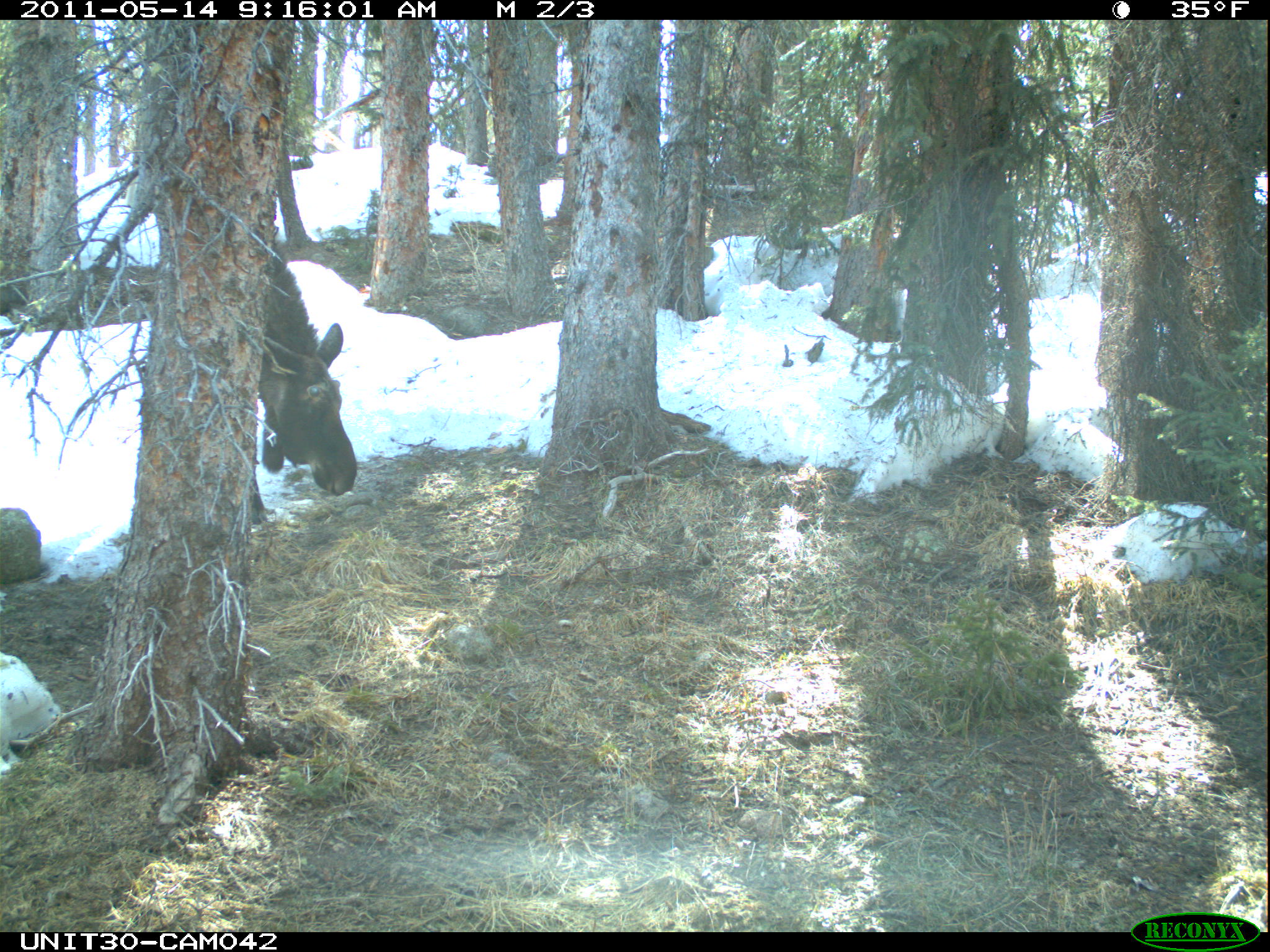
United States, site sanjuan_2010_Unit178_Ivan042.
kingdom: Animalia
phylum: Chordata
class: Mammalia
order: Artiodactyla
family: Cervidae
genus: Alces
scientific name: Alces alces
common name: moose